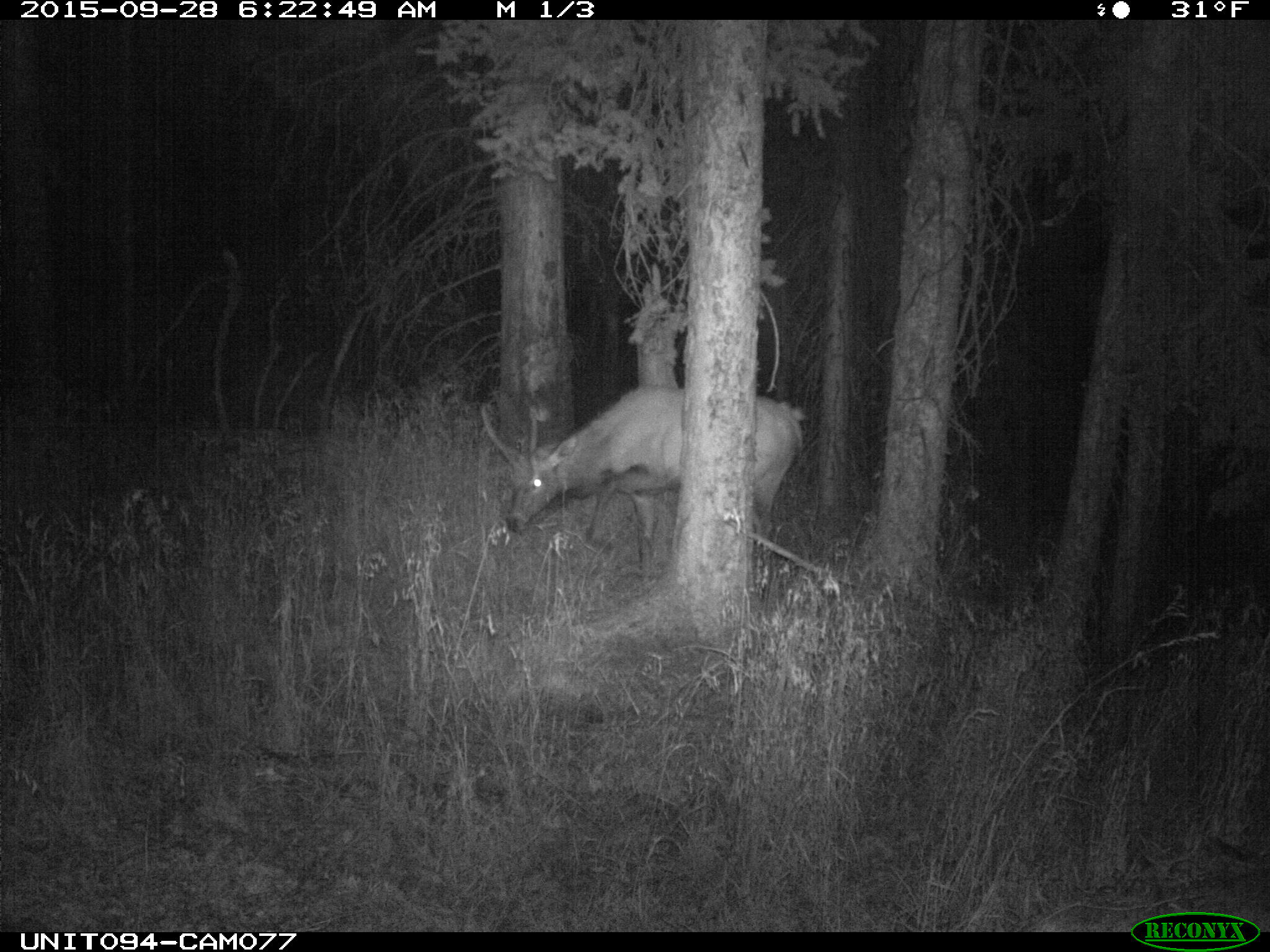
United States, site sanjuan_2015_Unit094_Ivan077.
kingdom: Animalia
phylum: Chordata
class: Mammalia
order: Artiodactyla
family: Cervidae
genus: Cervus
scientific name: Cervus elaphus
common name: red deer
Cervus elaphus (red deer).